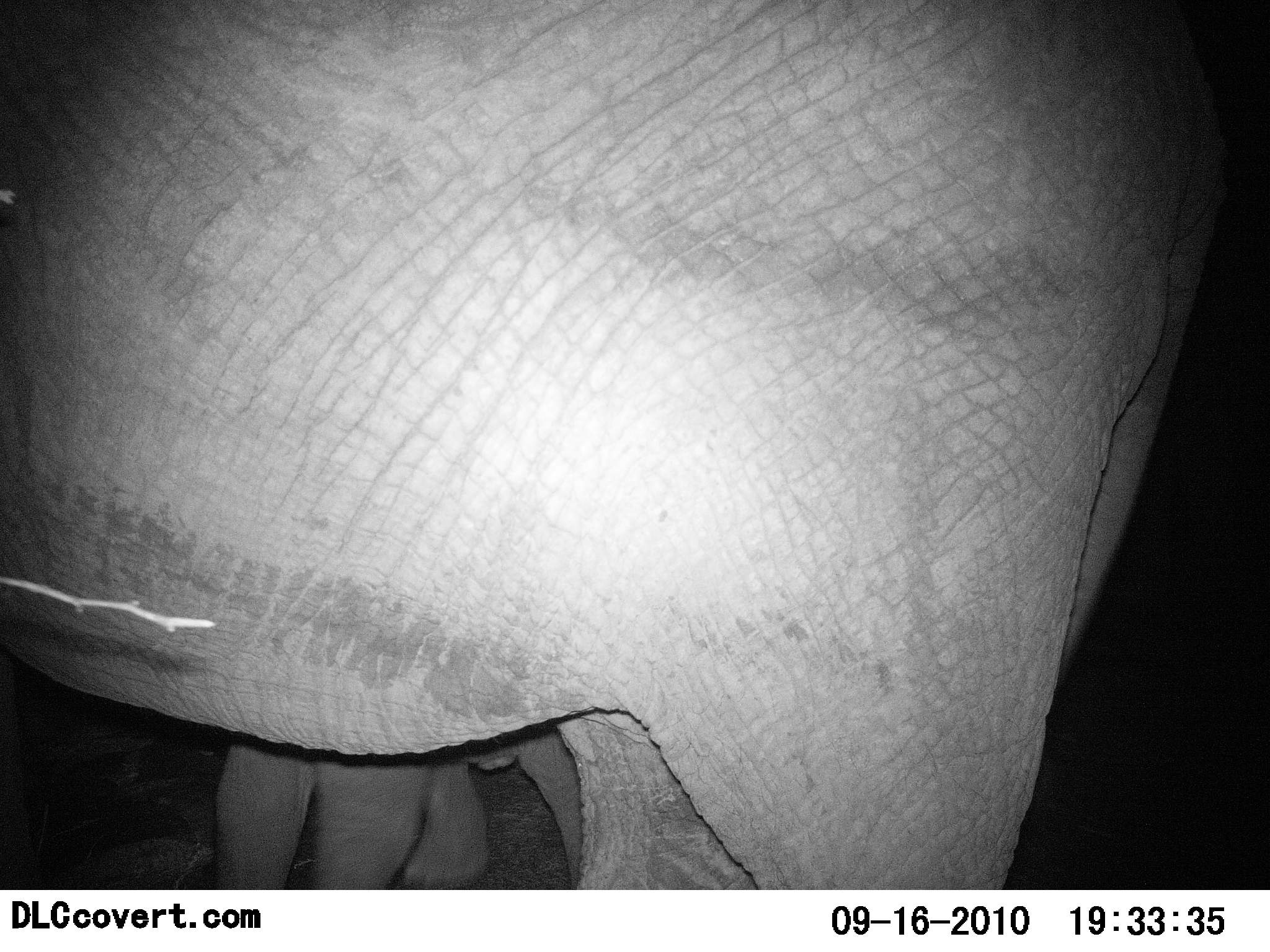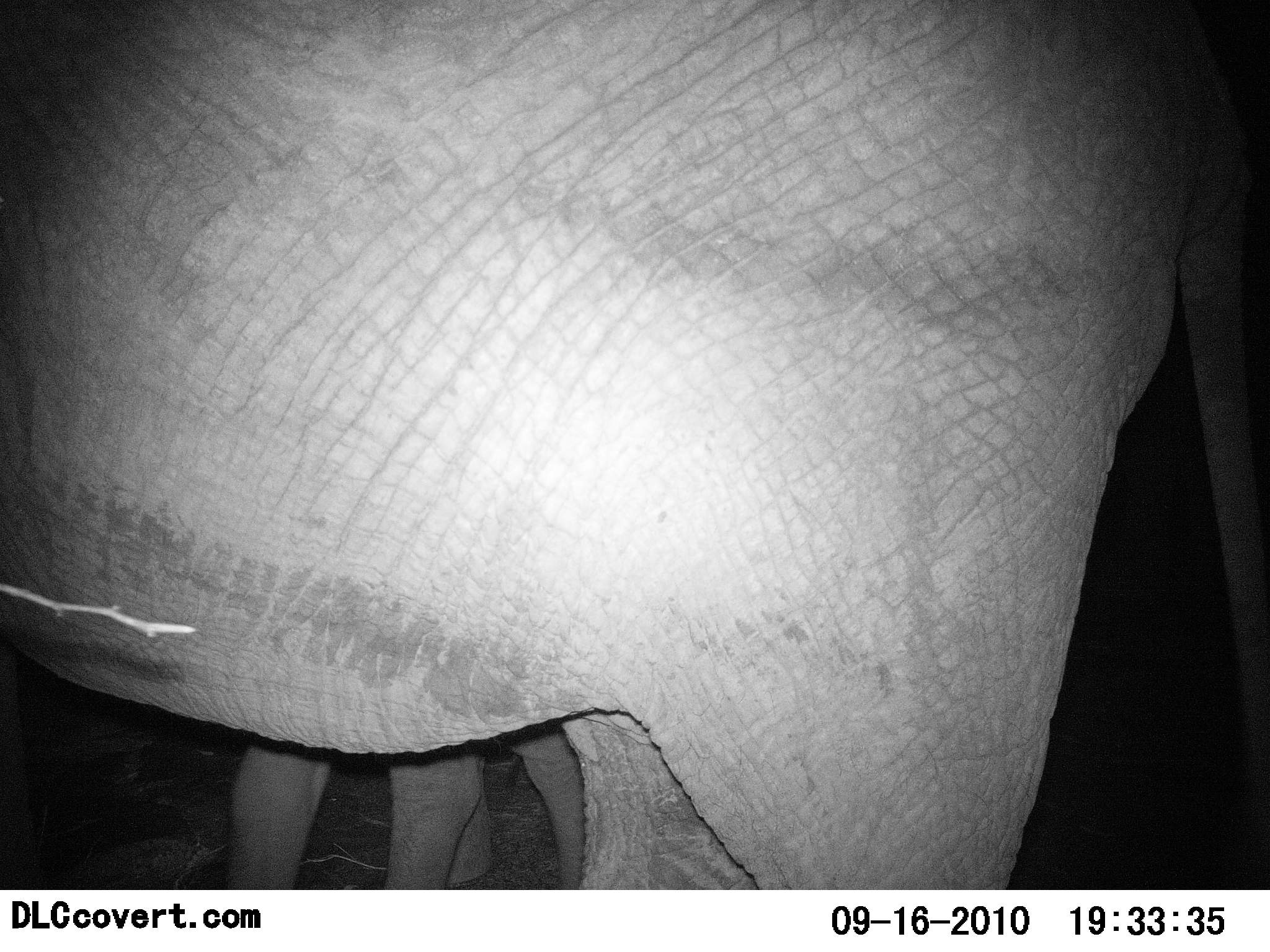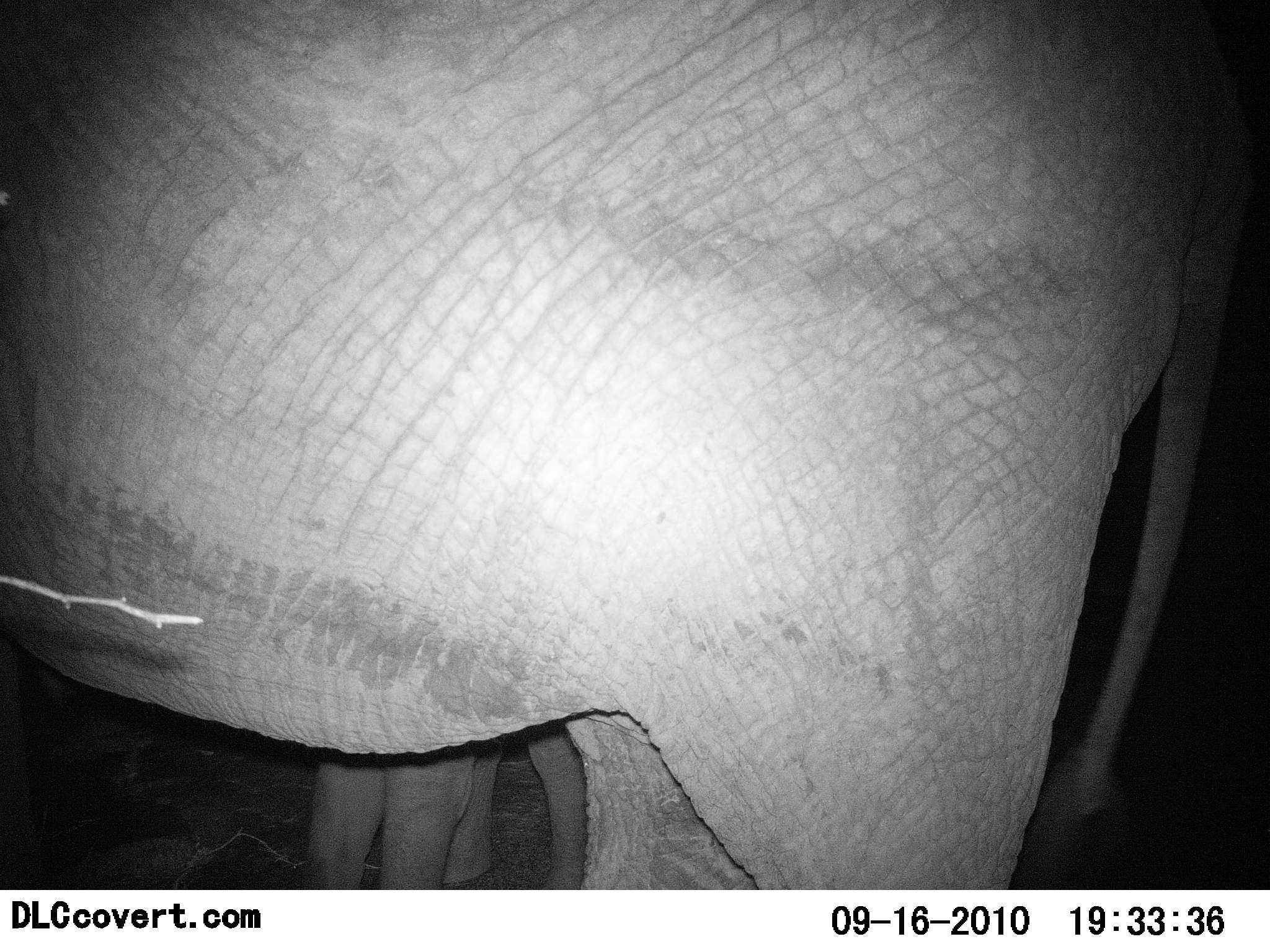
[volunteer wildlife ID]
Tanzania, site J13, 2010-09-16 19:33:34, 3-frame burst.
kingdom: Animalia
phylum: Chordata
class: Mammalia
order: Proboscidea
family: Elephantidae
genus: Loxodonta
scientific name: Loxodonta africana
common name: african bush elephant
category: elephant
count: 2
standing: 93%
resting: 0%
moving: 7%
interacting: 21%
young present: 93%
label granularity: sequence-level